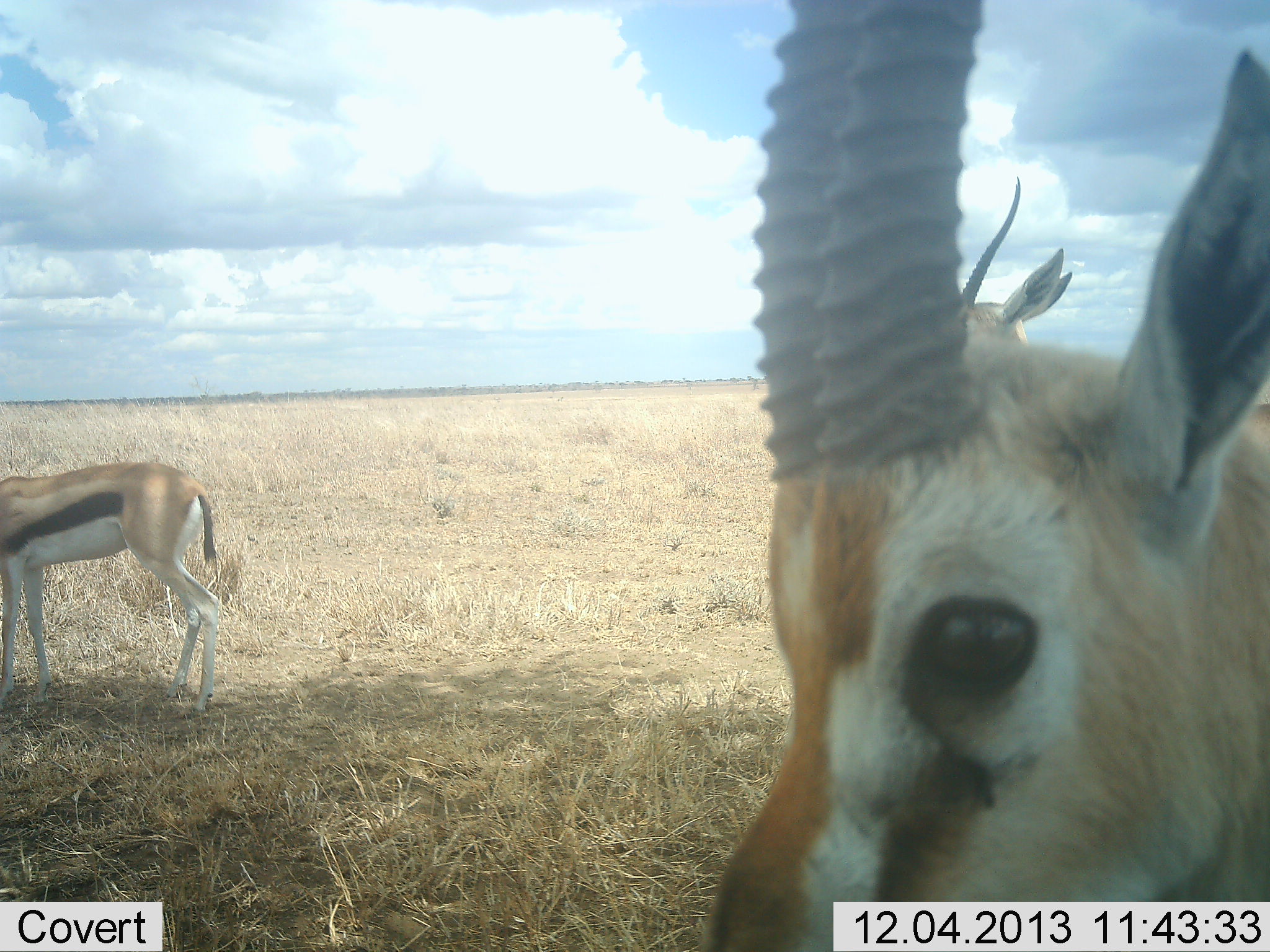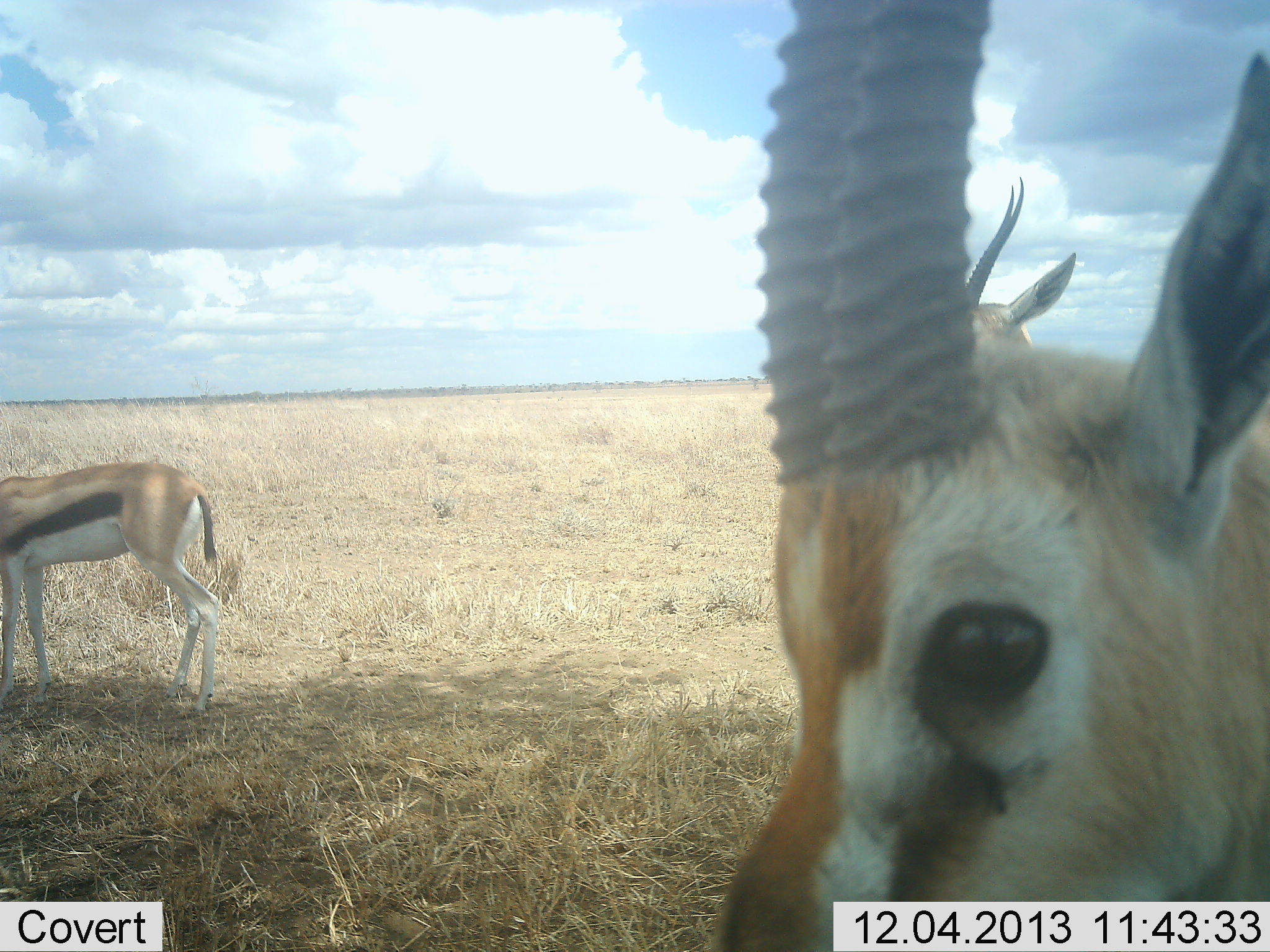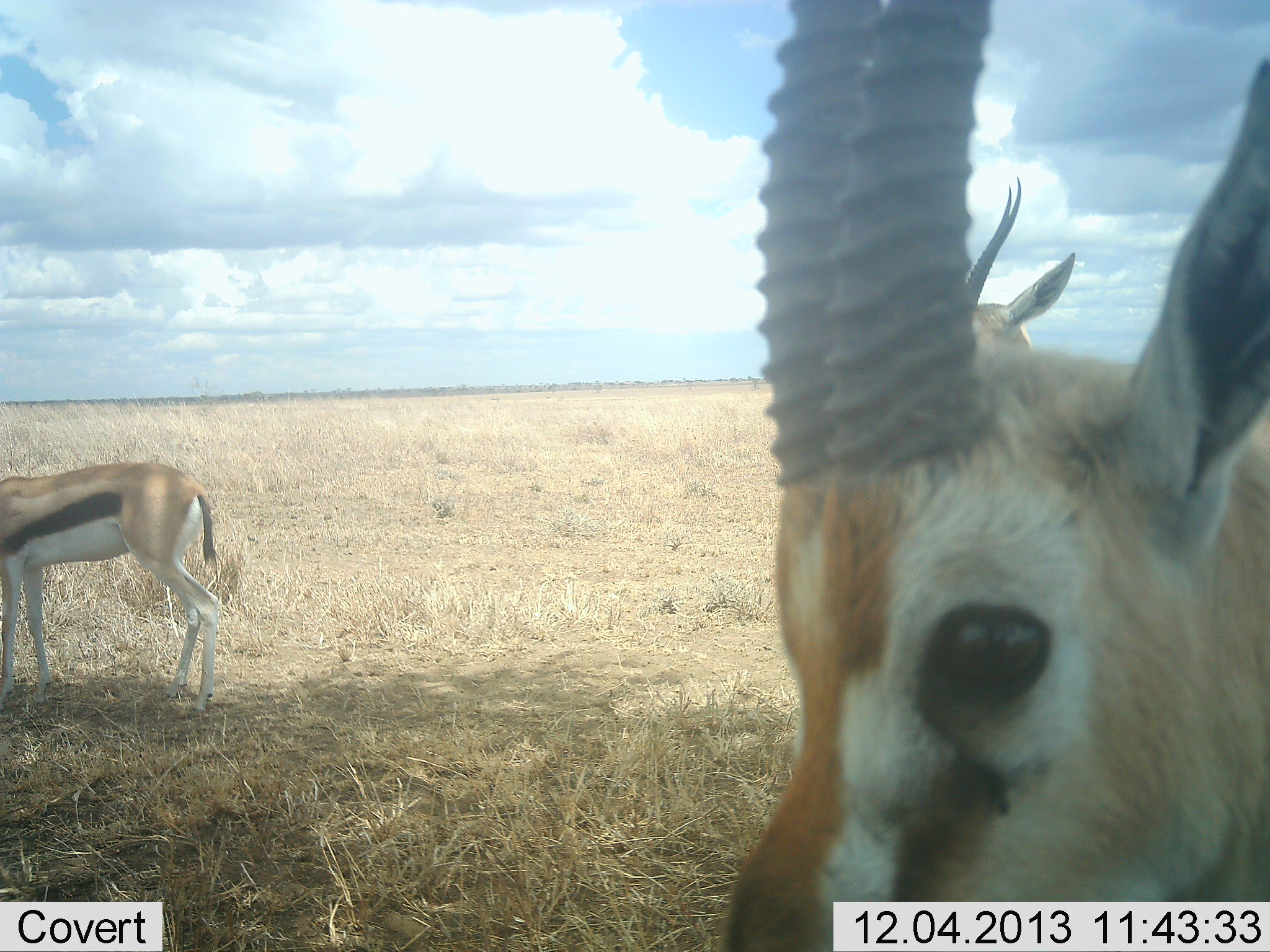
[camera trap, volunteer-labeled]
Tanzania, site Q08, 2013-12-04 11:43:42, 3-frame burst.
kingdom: Animalia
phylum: Chordata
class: Mammalia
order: Artiodactyla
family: Bovidae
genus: Eudorcas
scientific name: Eudorcas thomsonii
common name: thomson's gazelle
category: gazellethomsons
Gazellethomsons (thomson's gazelle) (Eudorcas thomsonii), count 3. Behavior (volunteer vote fractions): standing 100%, resting 9%, moving 0%, interacting 0%. Young present (vote fraction): 0%. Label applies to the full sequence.